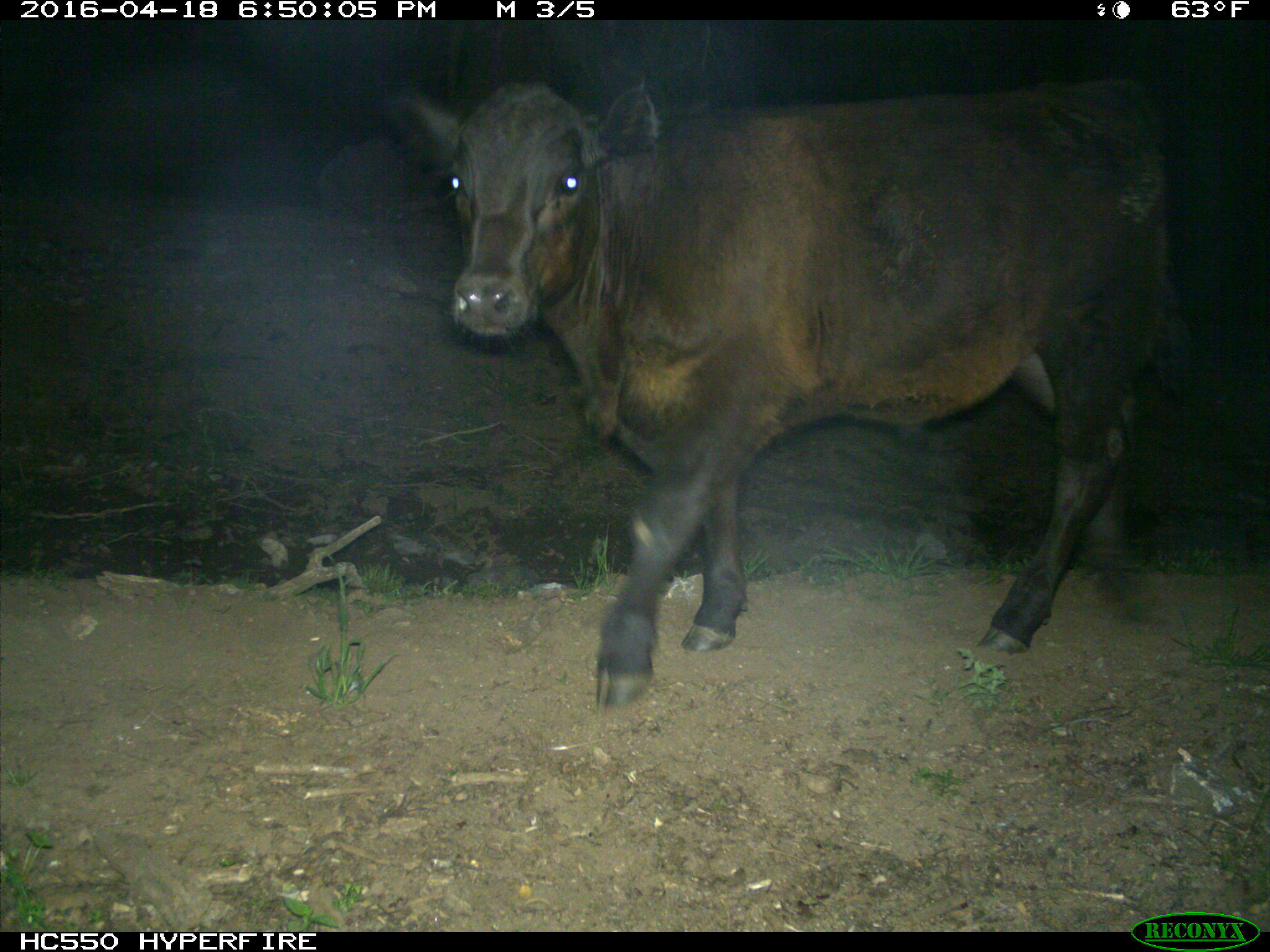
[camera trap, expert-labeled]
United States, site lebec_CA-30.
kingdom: Animalia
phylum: Chordata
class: Mammalia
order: Artiodactyla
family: Bovidae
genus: Bos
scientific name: Bos taurus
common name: domestic cow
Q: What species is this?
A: Bos taurus (domestic cow).